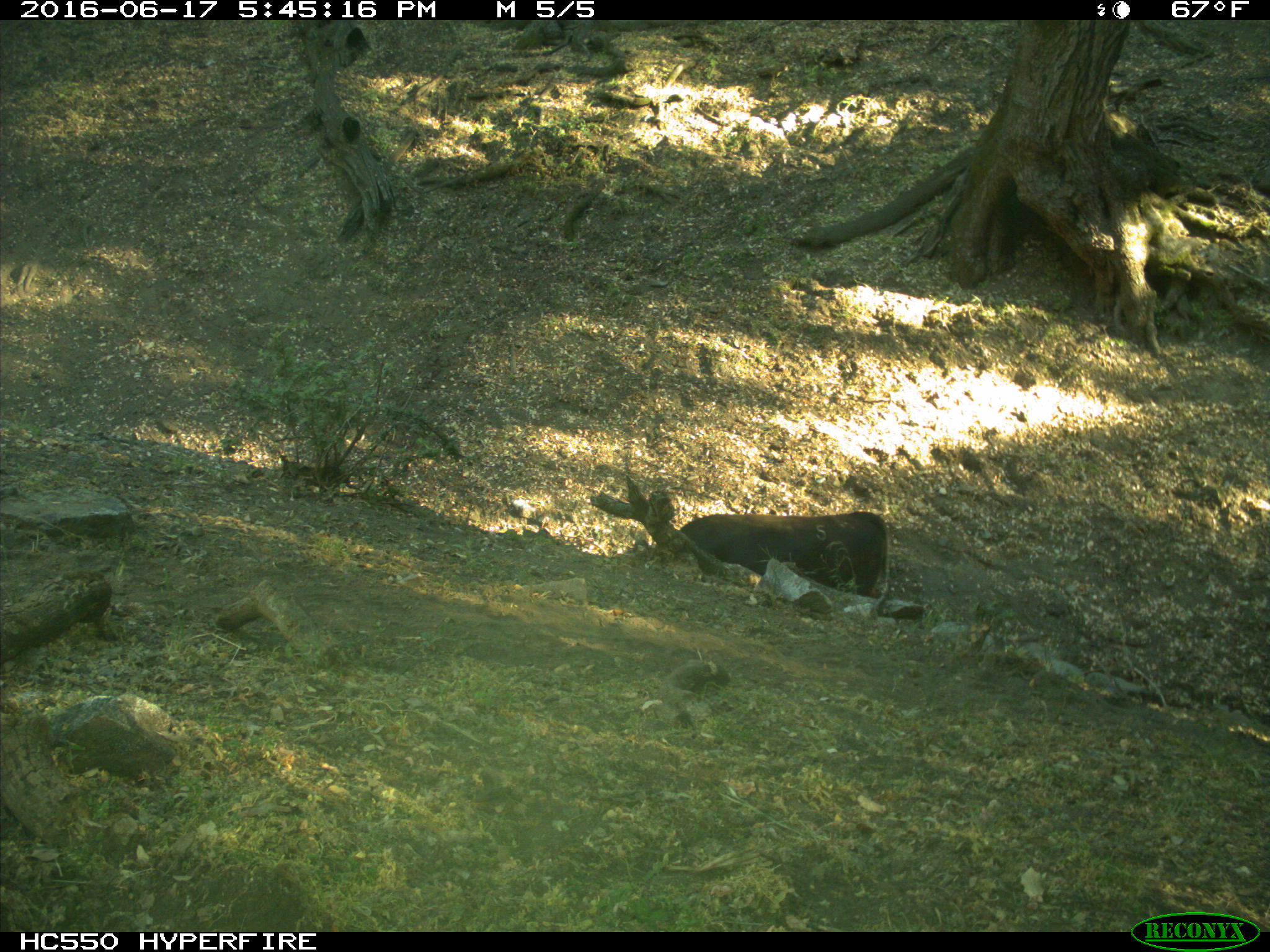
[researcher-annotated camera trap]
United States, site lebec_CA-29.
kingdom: Animalia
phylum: Chordata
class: Mammalia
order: Artiodactyla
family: Bovidae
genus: Bos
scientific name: Bos taurus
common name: domestic cow